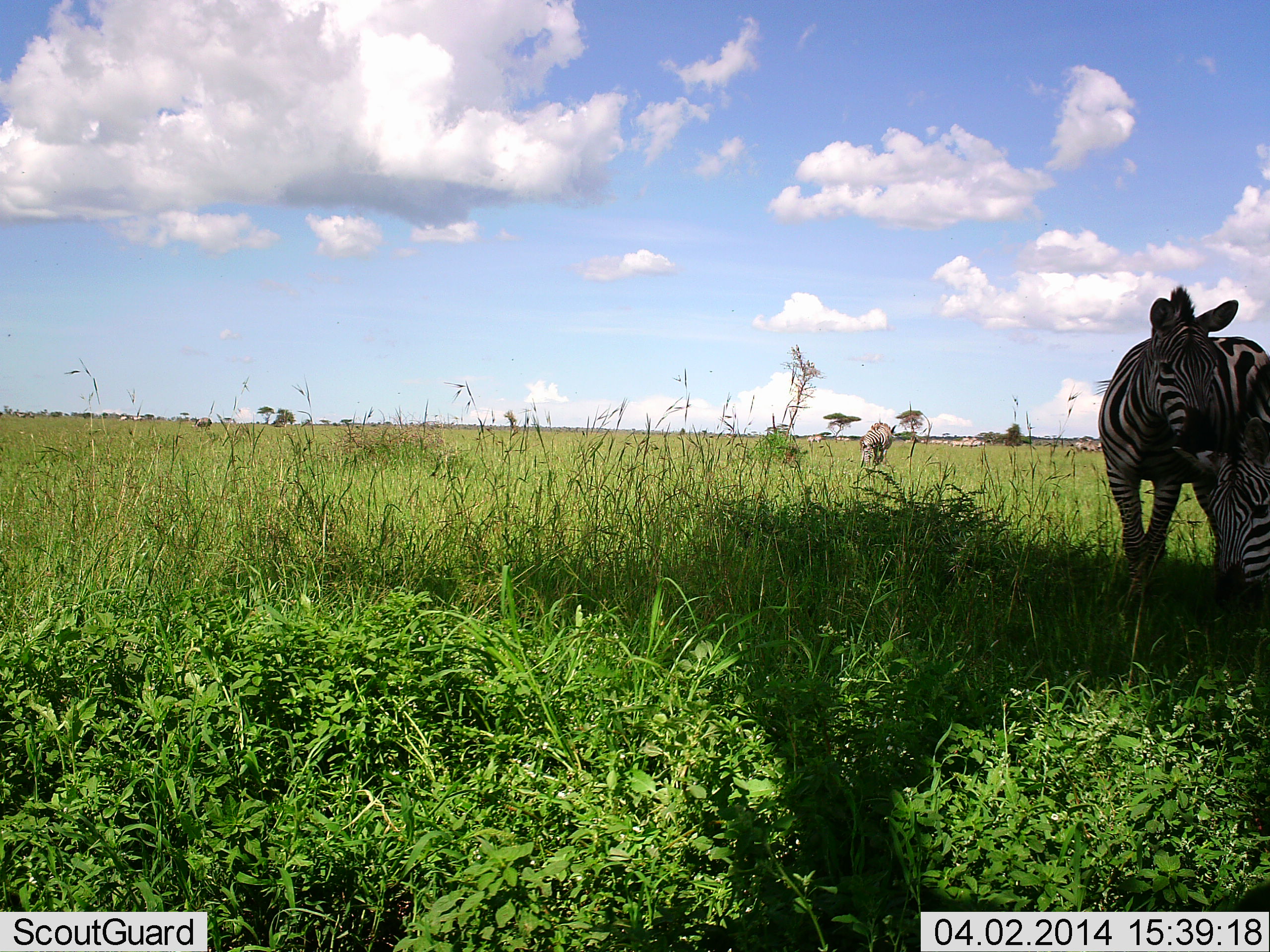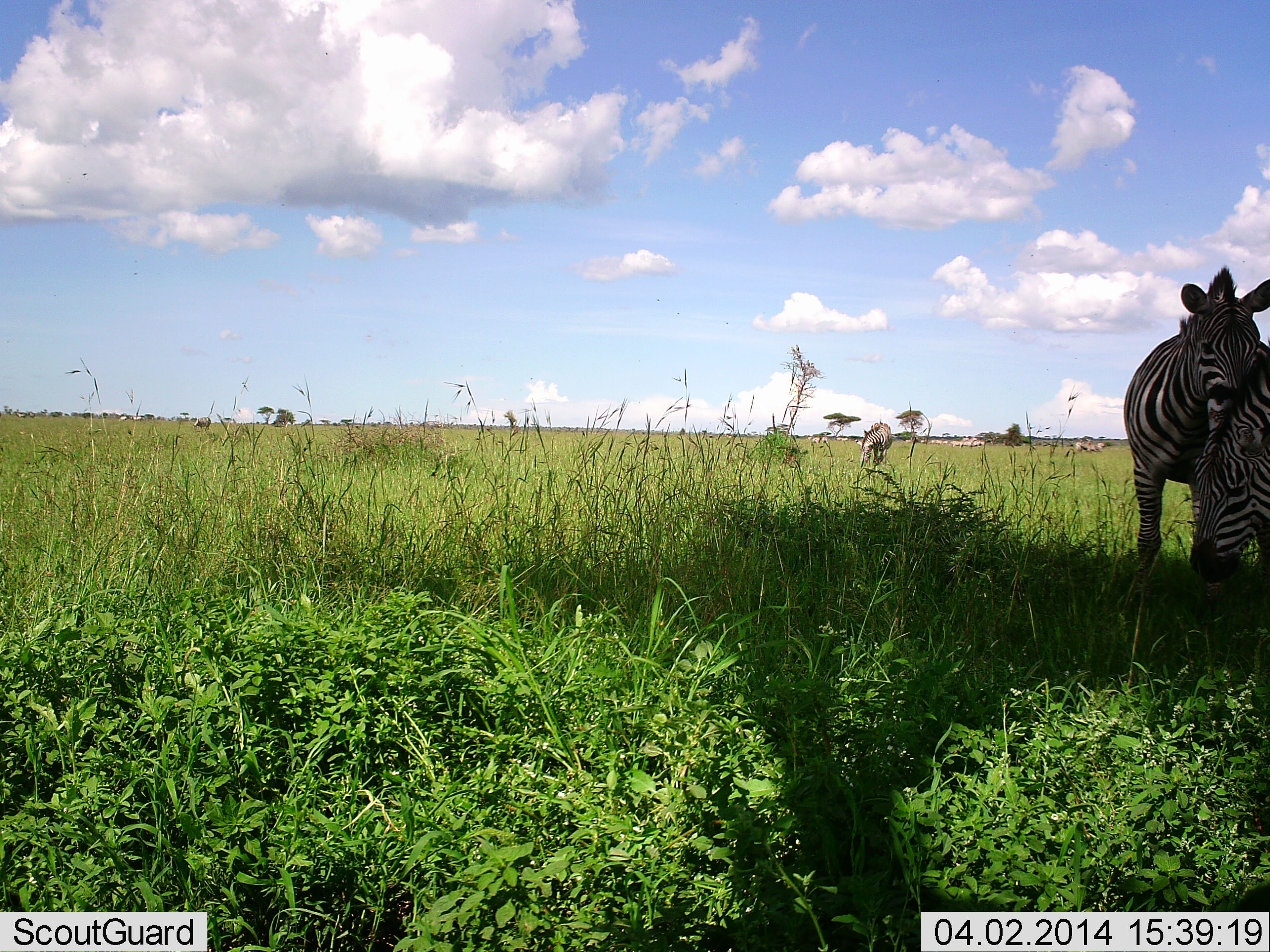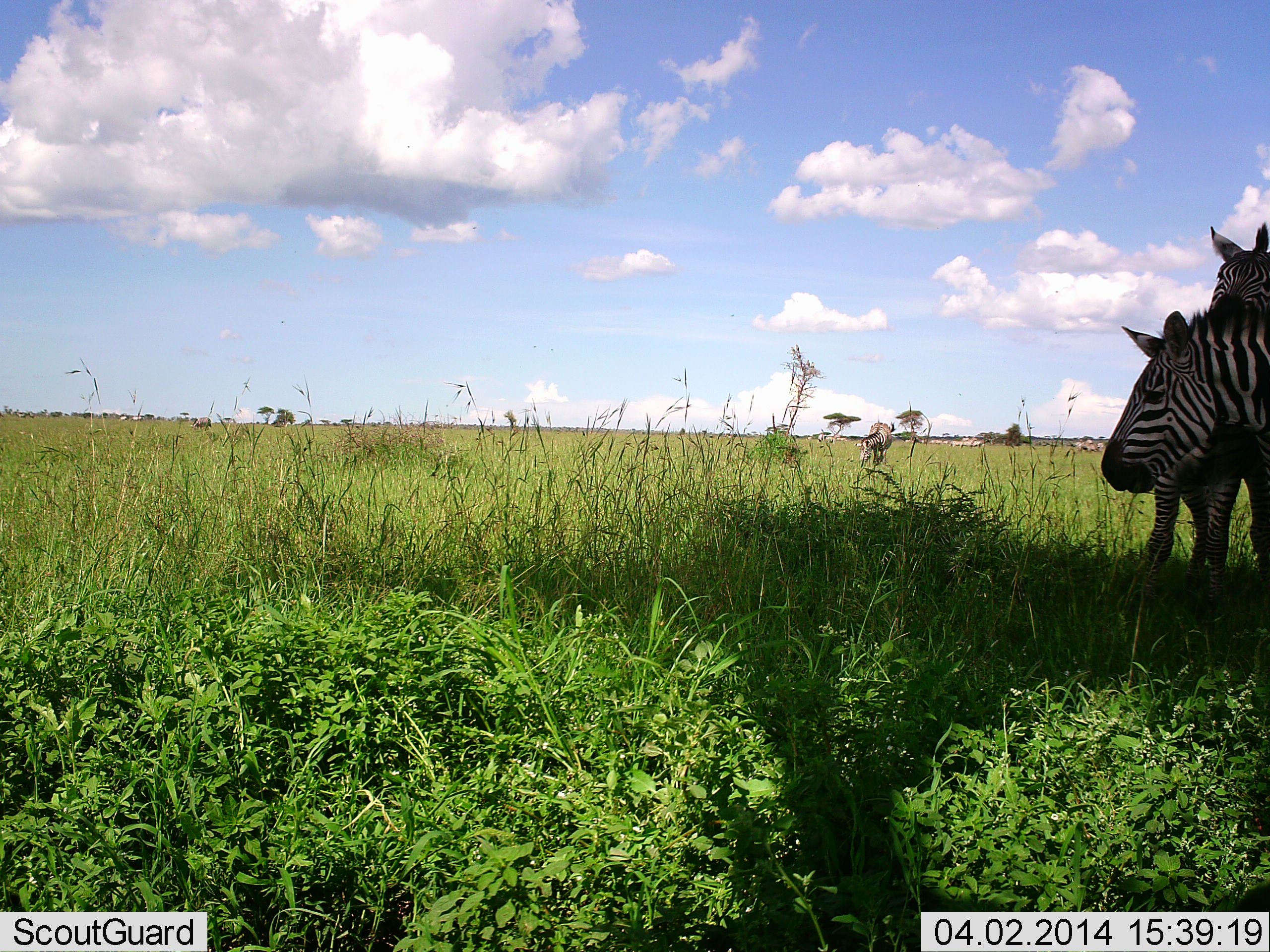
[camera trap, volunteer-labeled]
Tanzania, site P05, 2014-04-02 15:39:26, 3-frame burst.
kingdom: Animalia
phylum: Chordata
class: Mammalia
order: Perissodactyla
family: Equidae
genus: Equus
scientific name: Equus quagga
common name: plains zebra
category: zebra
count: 3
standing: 90%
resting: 0%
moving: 10%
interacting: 30%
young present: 0%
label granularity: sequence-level